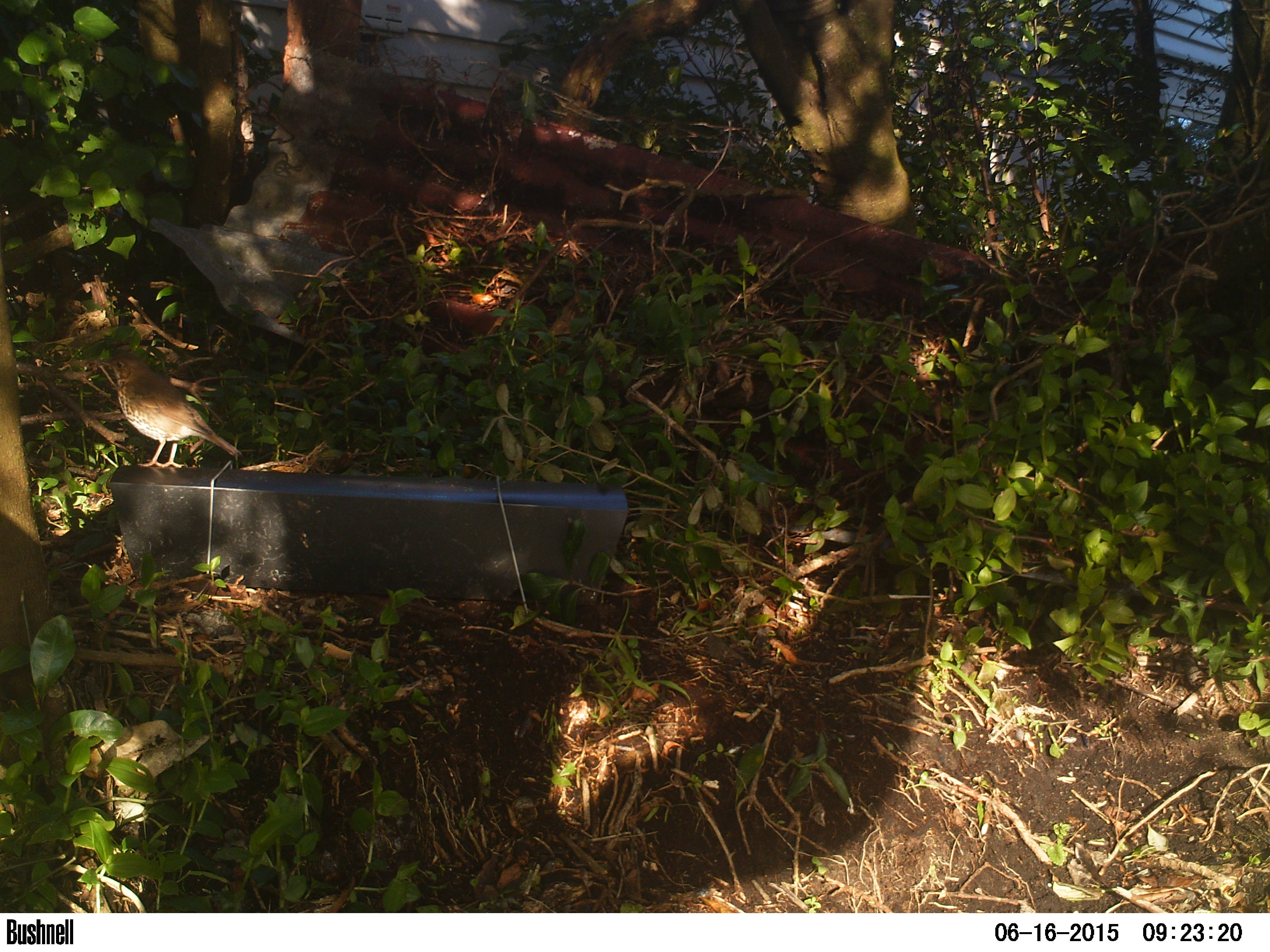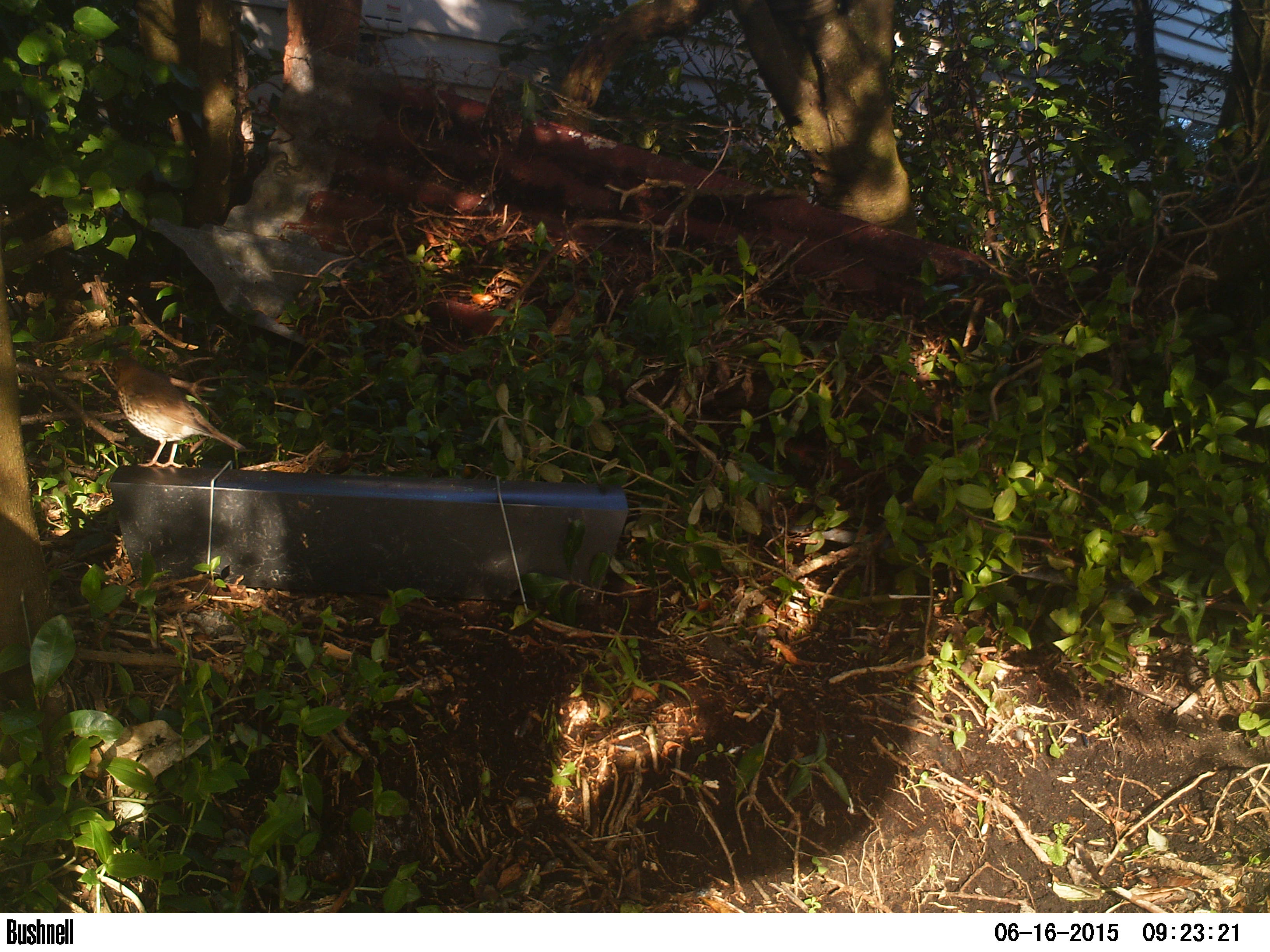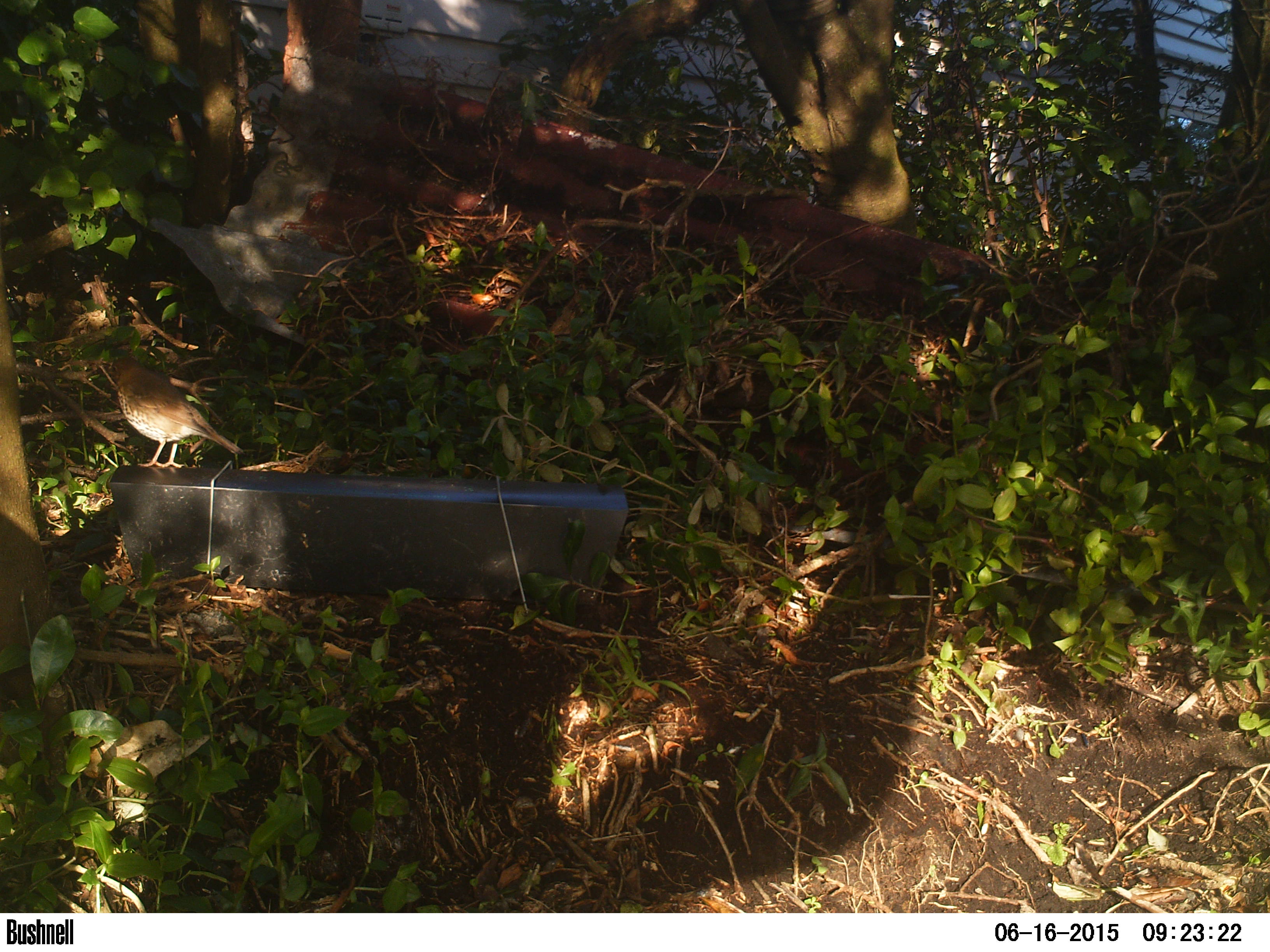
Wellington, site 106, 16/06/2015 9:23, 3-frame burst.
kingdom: Animalia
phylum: Chordata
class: Aves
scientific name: Aves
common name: bird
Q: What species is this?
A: Bird (Aves).